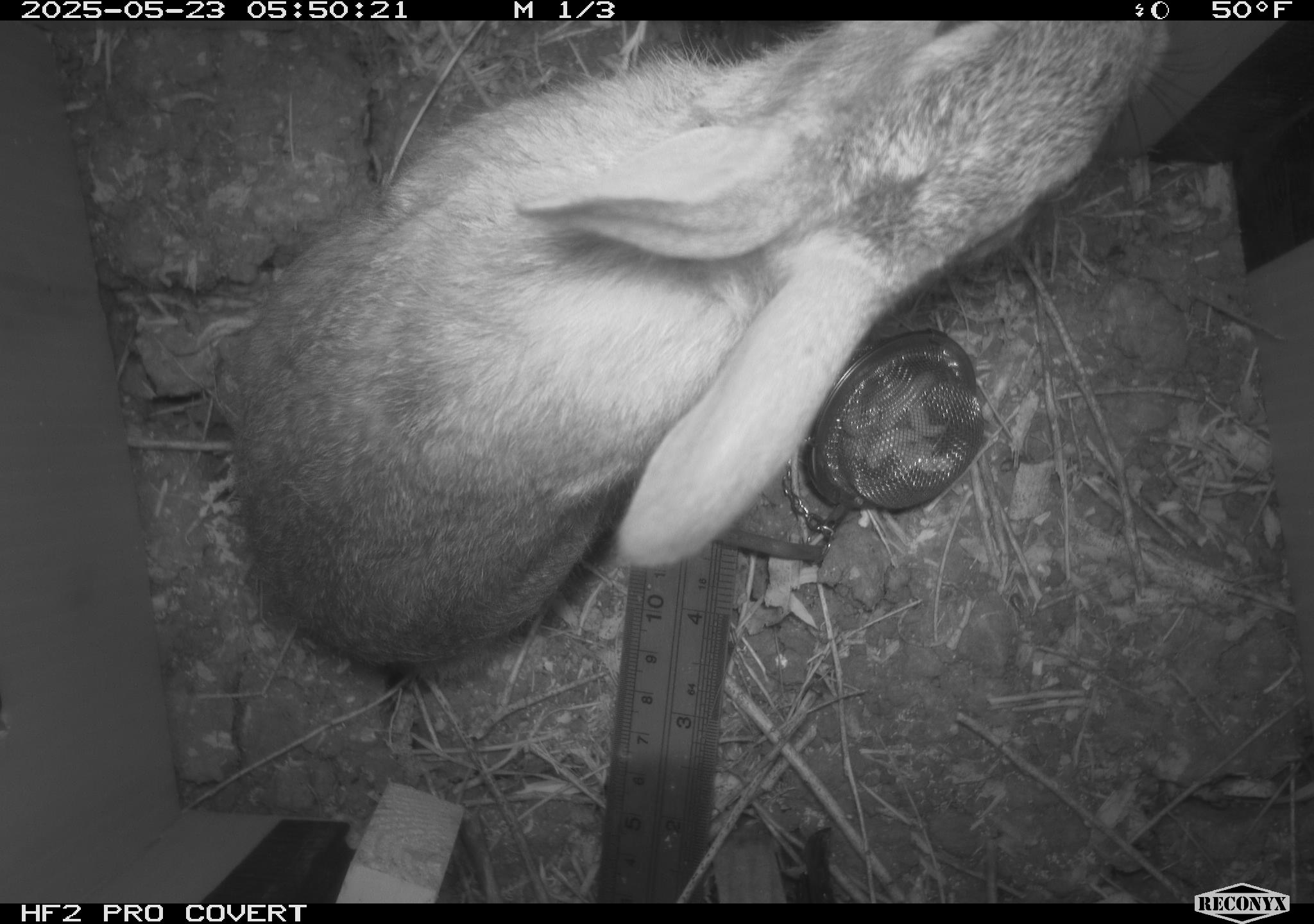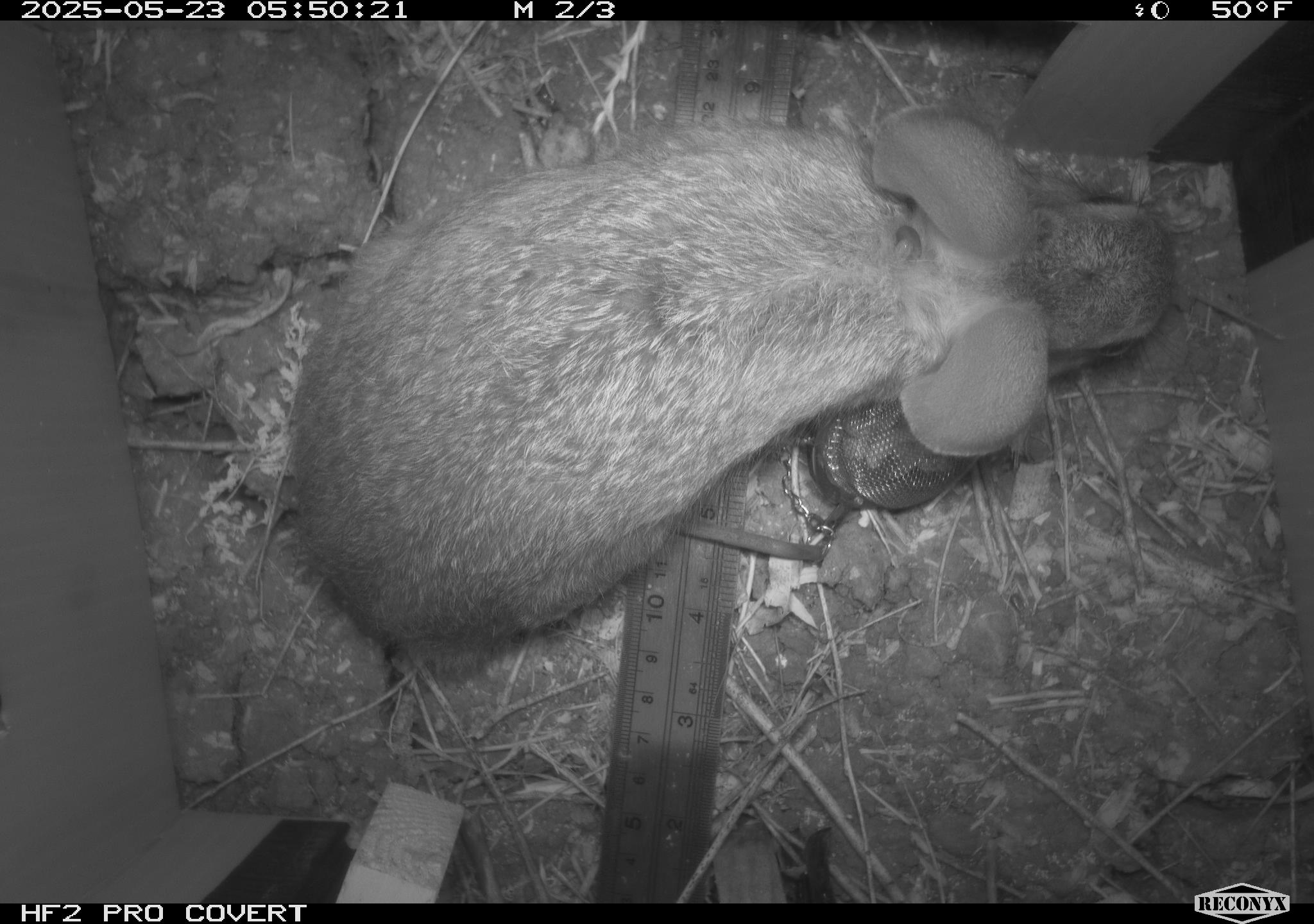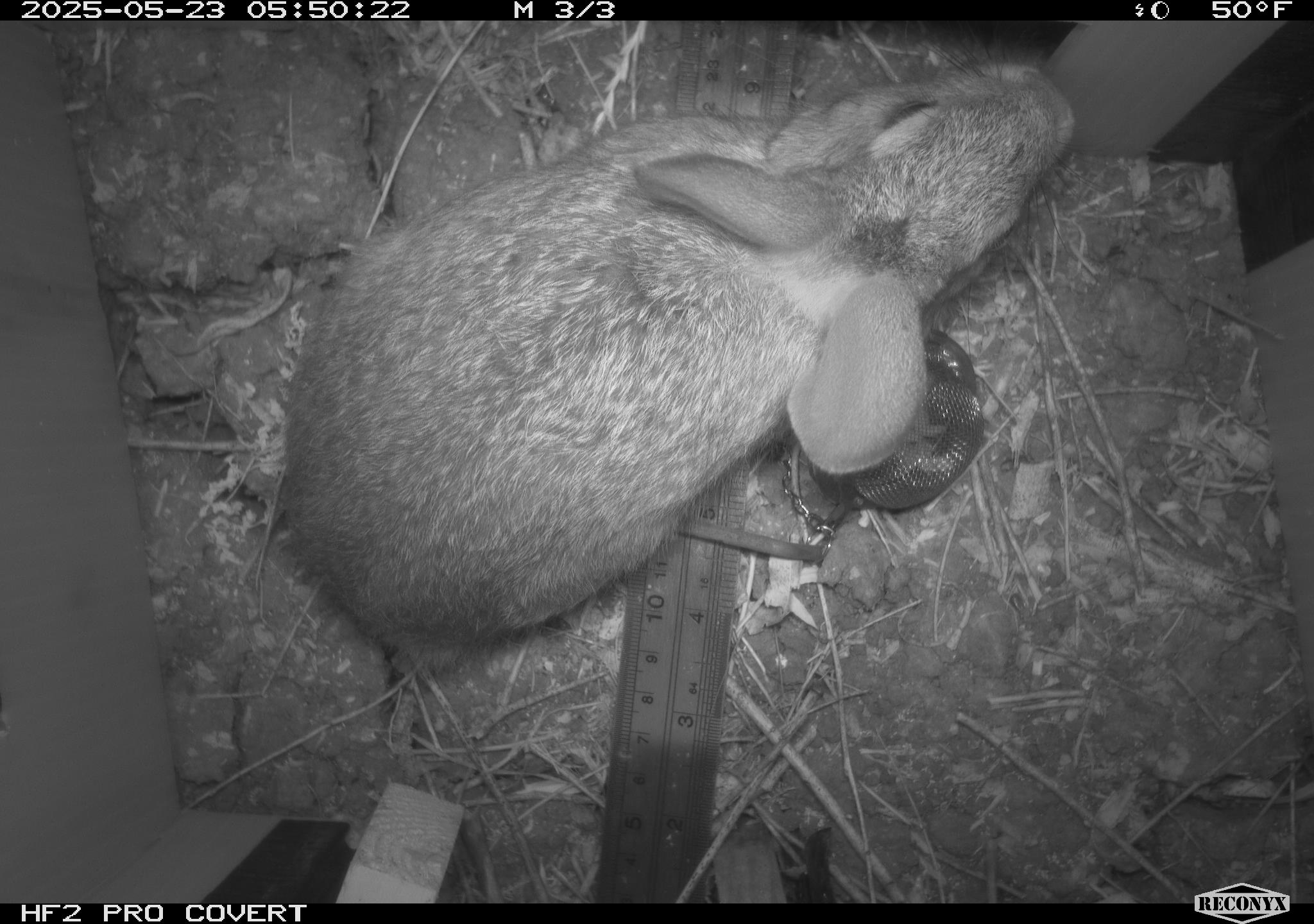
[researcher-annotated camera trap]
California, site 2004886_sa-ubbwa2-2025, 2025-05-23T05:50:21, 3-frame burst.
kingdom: Animalia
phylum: Chordata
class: Mammalia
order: Lagomorpha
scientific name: Lagomorpha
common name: hares, rabbits, and pikas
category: lagomorpha order